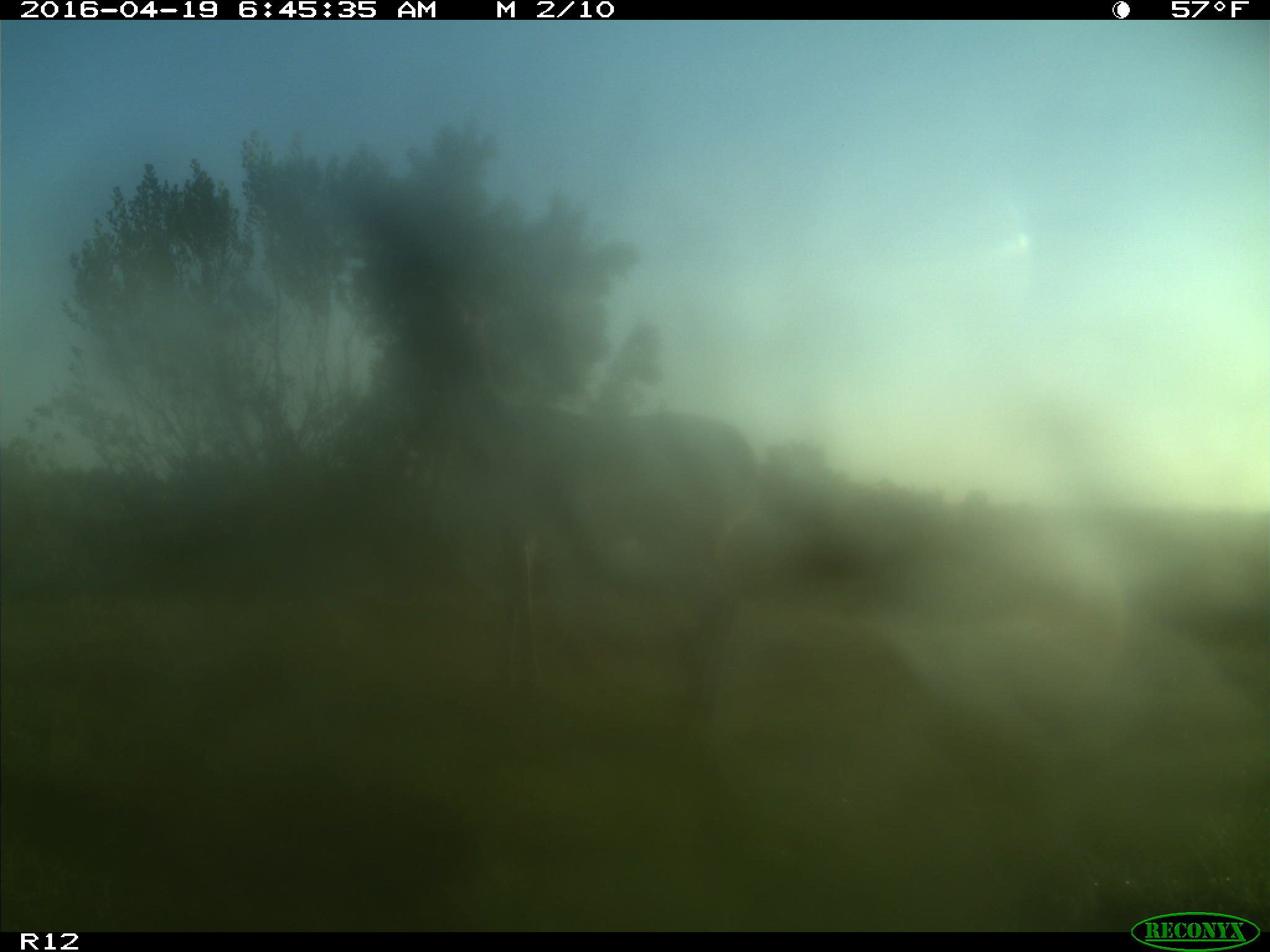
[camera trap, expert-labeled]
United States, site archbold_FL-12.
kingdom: Animalia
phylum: Chordata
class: Mammalia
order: Artiodactyla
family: Cervidae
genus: Odocoileus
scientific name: Odocoileus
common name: deer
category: unidentified deer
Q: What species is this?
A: Unidentified deer (deer) (Odocoileus).